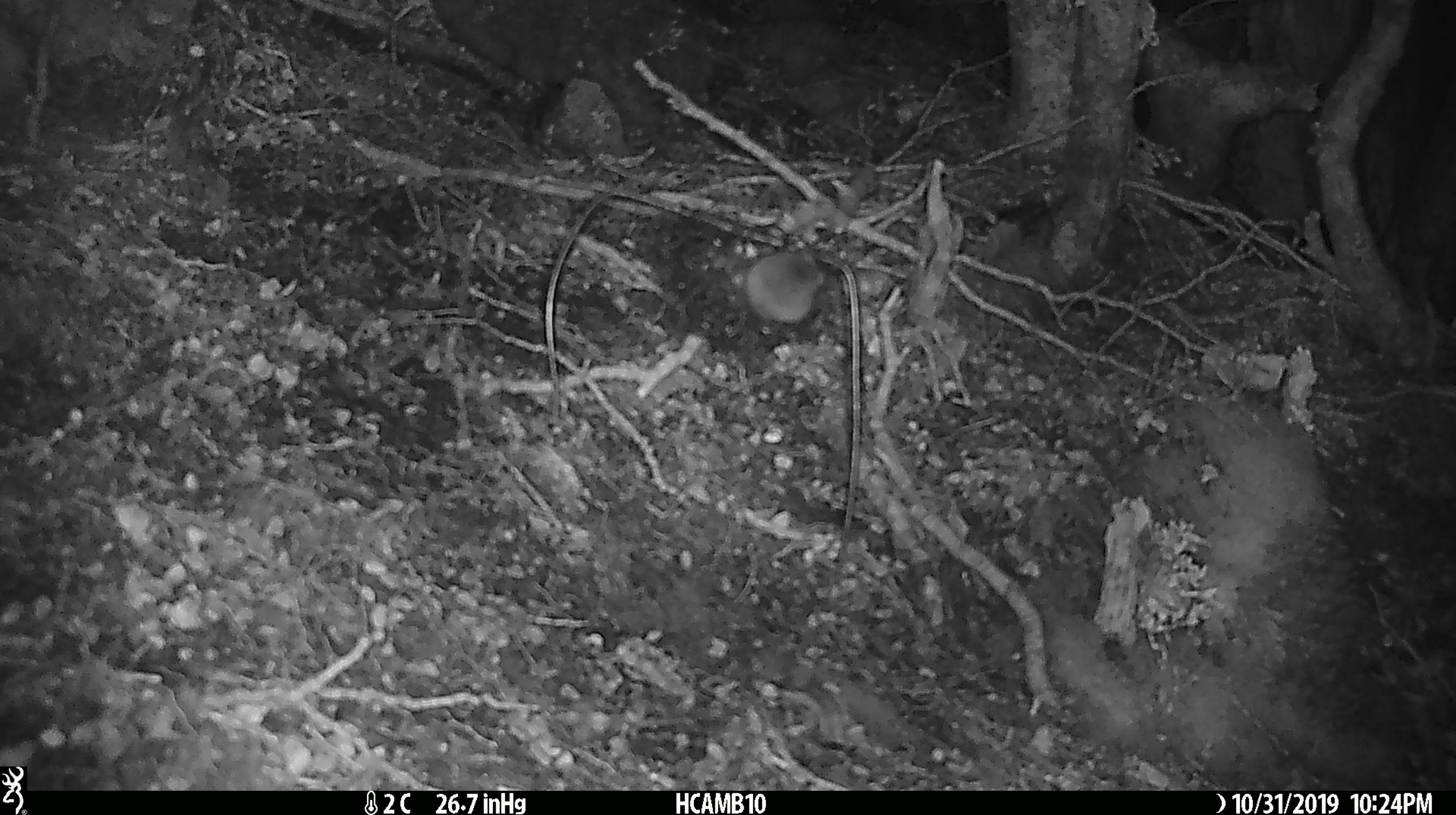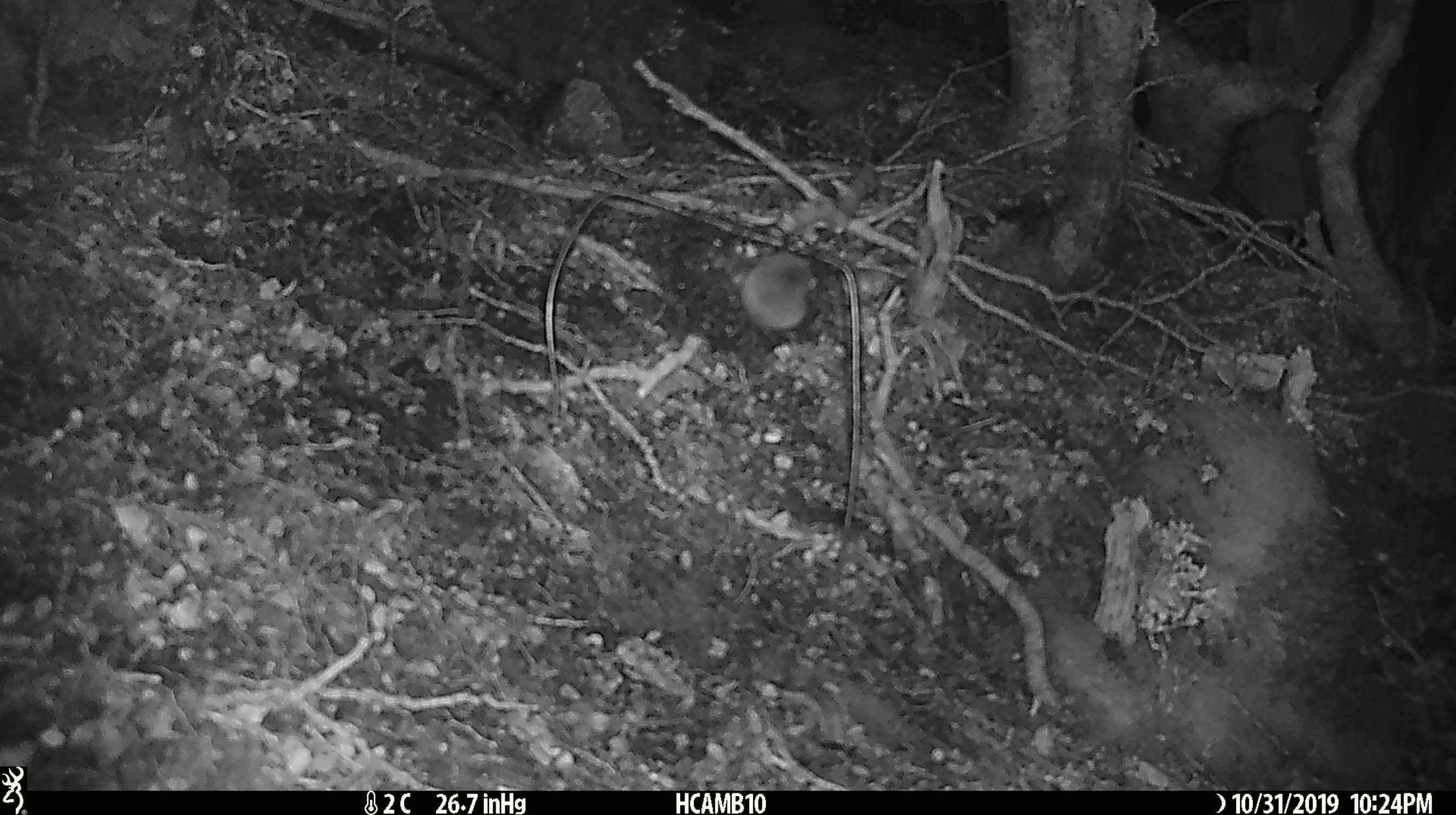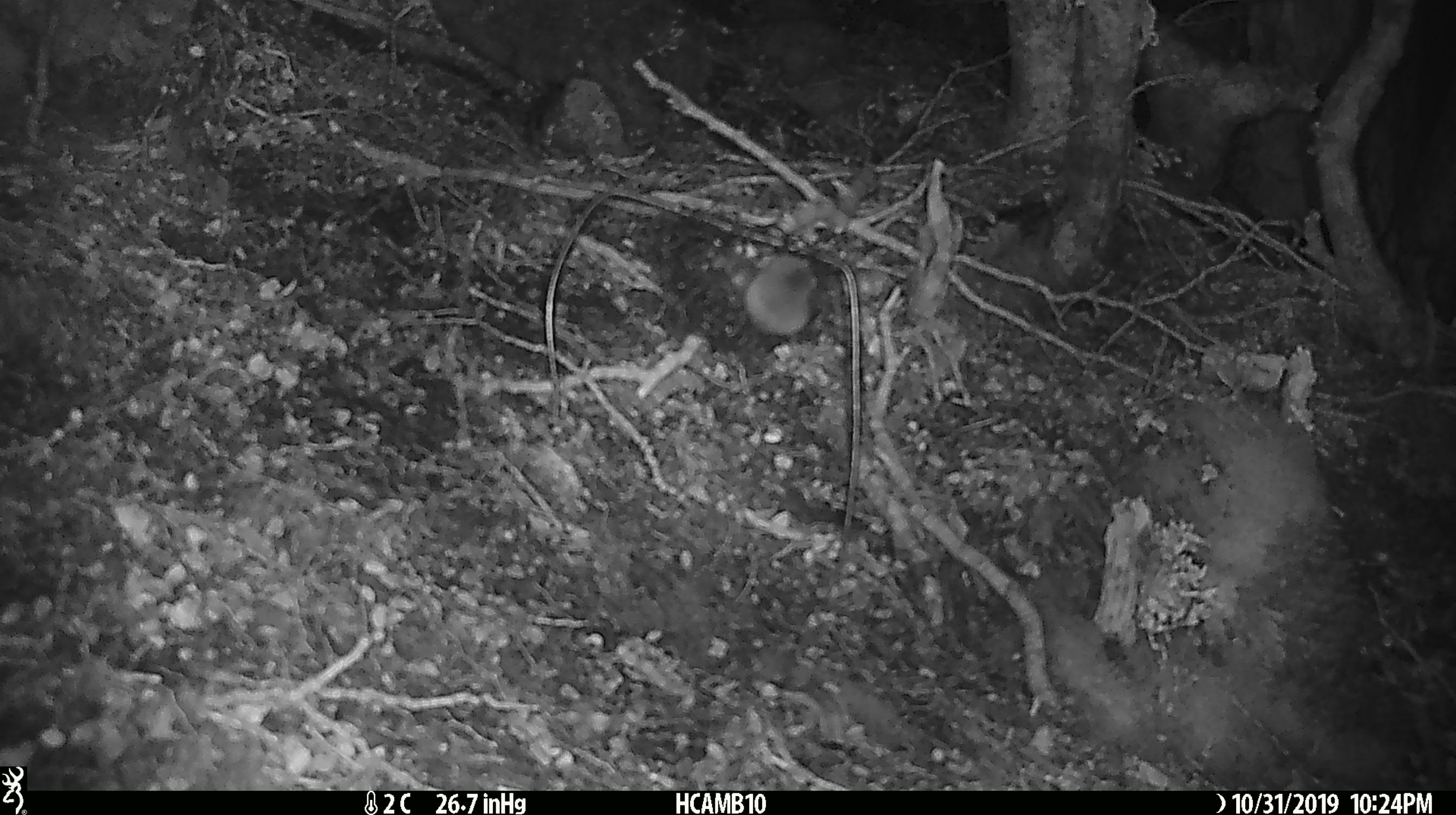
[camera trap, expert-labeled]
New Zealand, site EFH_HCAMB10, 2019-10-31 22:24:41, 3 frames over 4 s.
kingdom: Animalia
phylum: Chordata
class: Mammalia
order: Rodentia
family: Muridae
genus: Mus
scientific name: Mus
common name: mouse